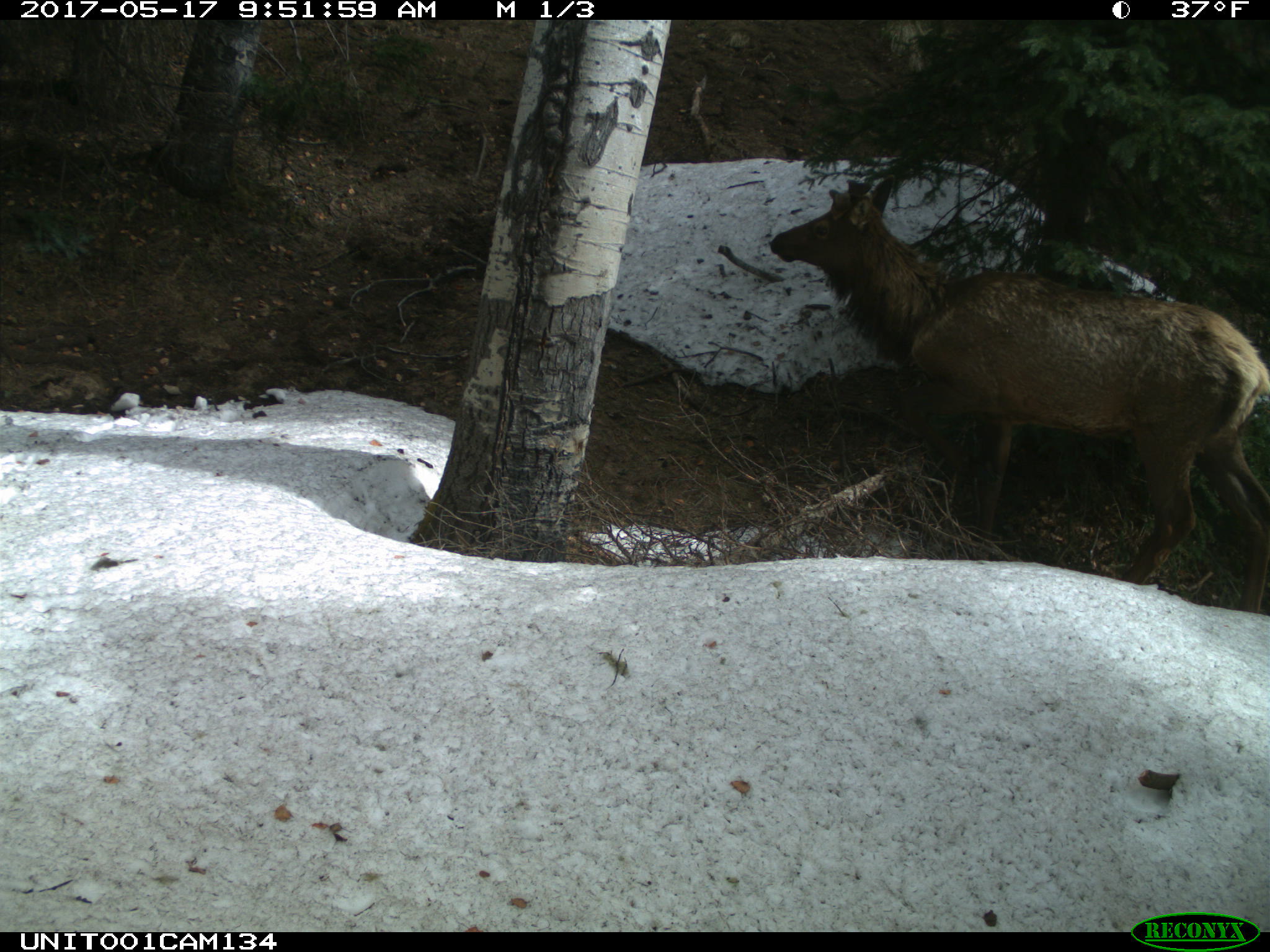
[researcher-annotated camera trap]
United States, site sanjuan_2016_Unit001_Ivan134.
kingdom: Animalia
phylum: Chordata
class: Mammalia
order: Artiodactyla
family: Cervidae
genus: Cervus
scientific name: Cervus elaphus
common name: red deer